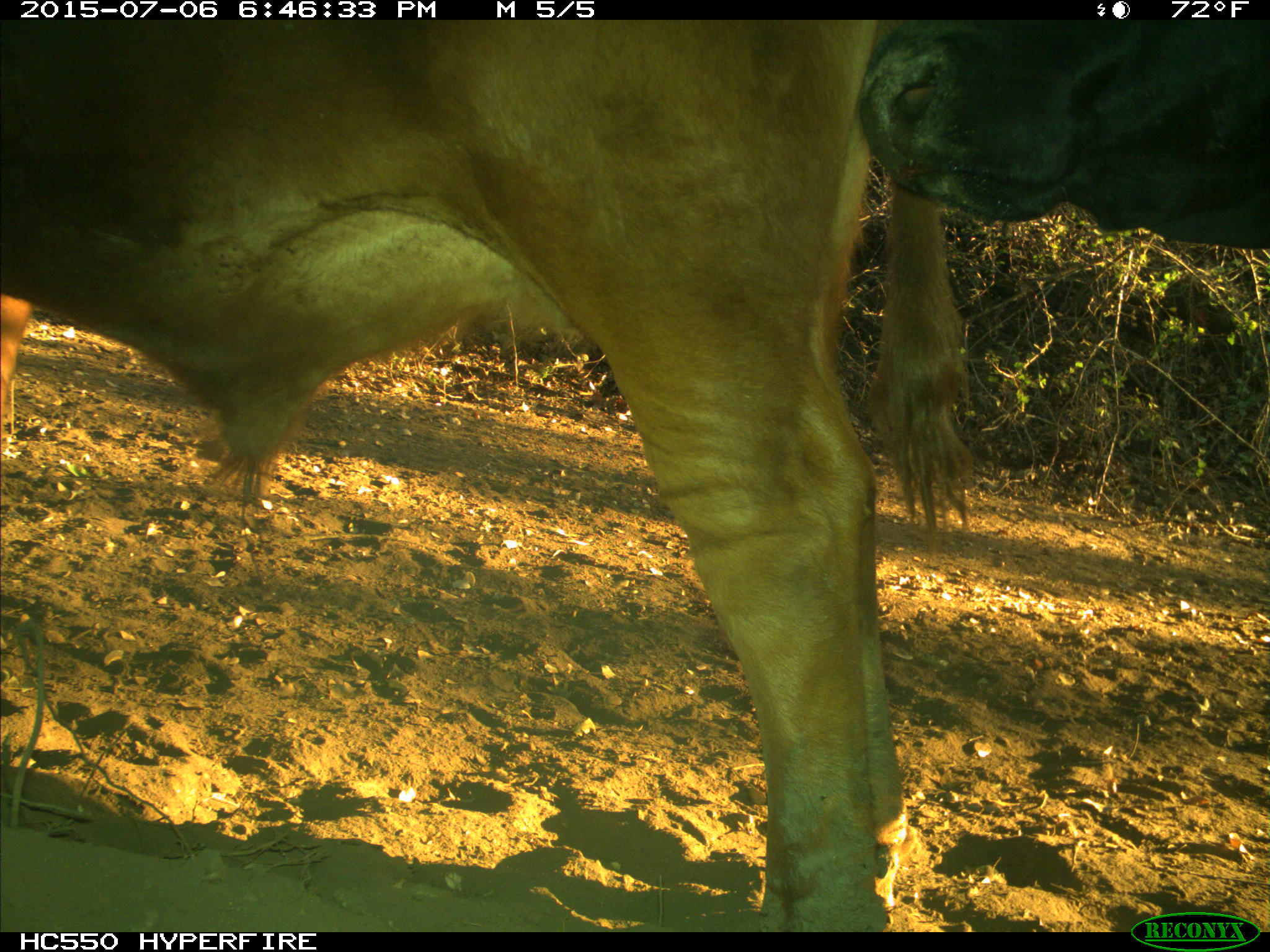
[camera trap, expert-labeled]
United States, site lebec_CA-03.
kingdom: Animalia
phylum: Chordata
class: Mammalia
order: Artiodactyla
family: Bovidae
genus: Bos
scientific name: Bos taurus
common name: domestic cow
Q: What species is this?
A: Bos taurus (domestic cow).